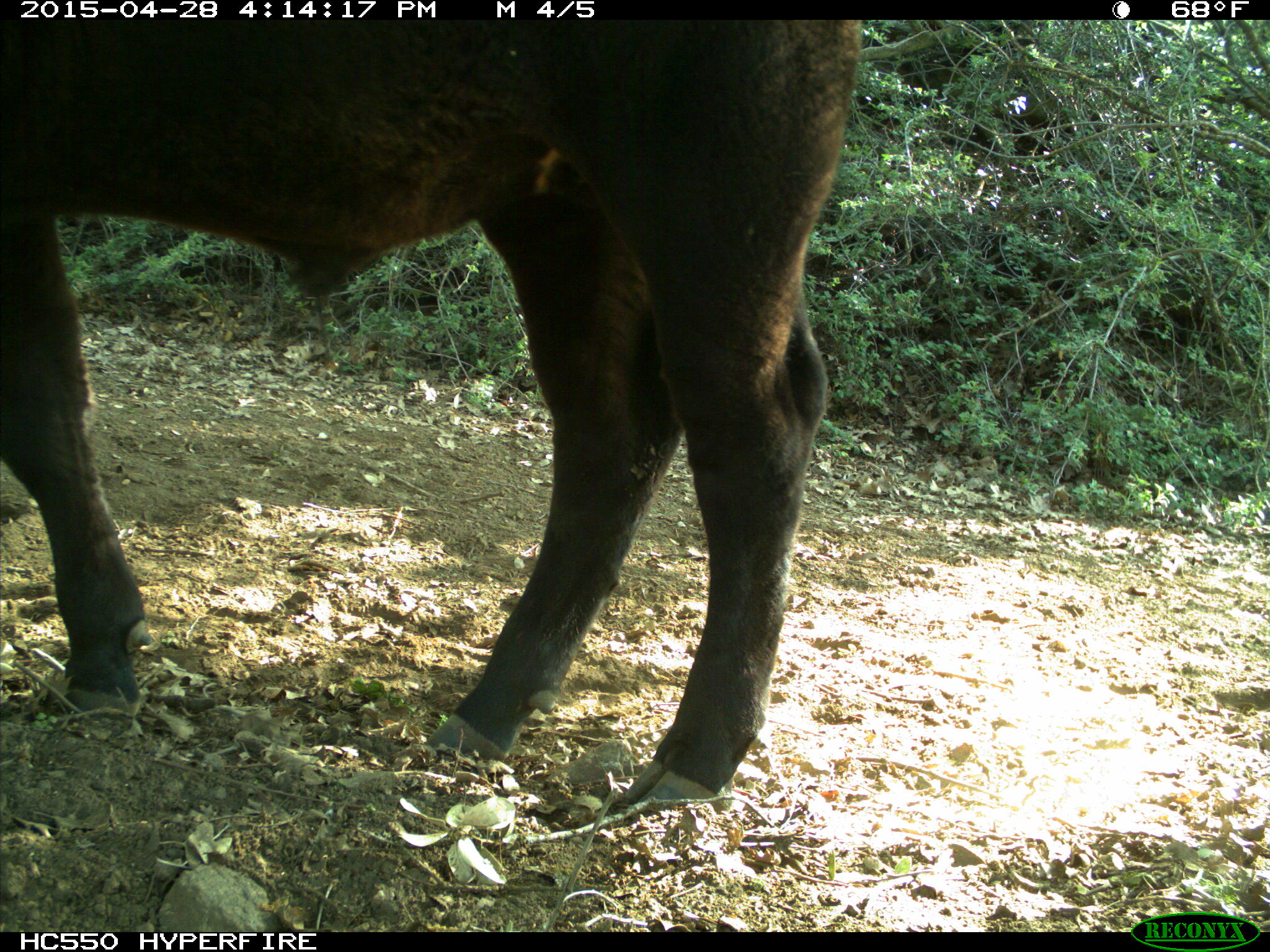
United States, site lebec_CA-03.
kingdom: Animalia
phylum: Chordata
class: Mammalia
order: Artiodactyla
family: Bovidae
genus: Bos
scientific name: Bos taurus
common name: domestic cow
Bos taurus (domestic cow).